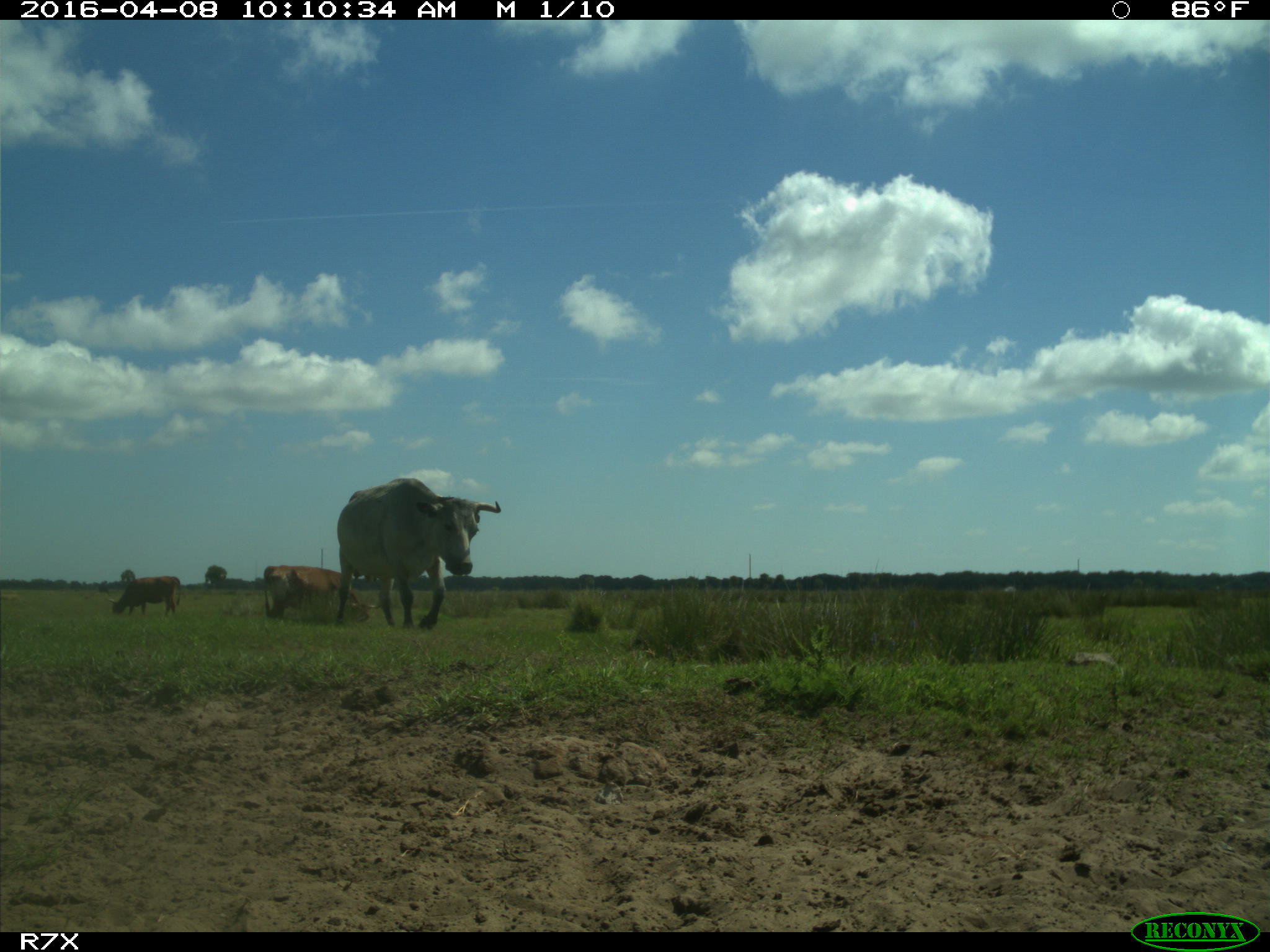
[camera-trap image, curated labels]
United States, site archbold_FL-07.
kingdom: Animalia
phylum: Chordata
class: Mammalia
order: Artiodactyla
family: Bovidae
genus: Bos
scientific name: Bos taurus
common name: domestic cow